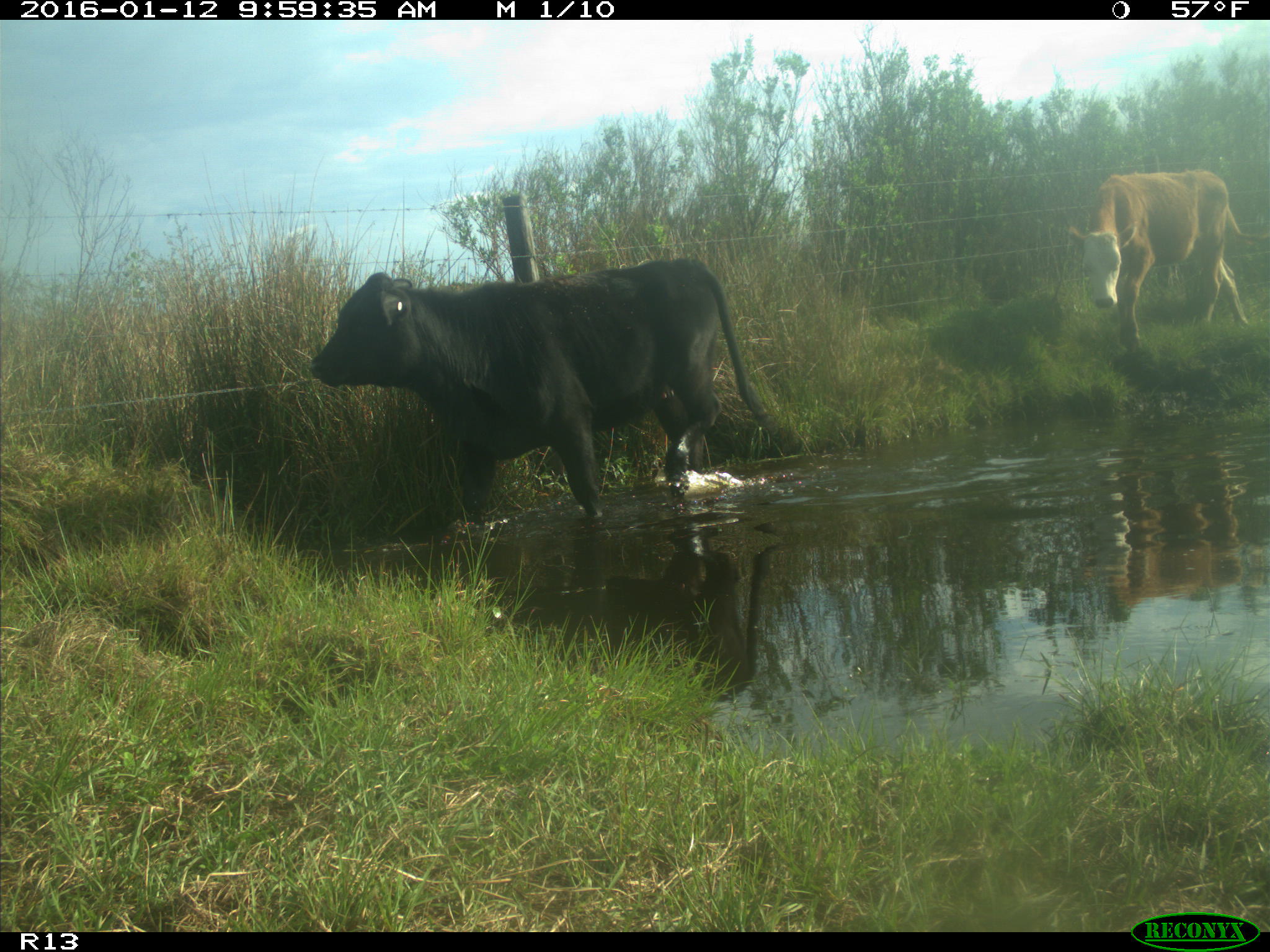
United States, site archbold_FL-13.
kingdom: Animalia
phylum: Chordata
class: Mammalia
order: Artiodactyla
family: Bovidae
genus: Bos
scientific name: Bos taurus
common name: domestic cow